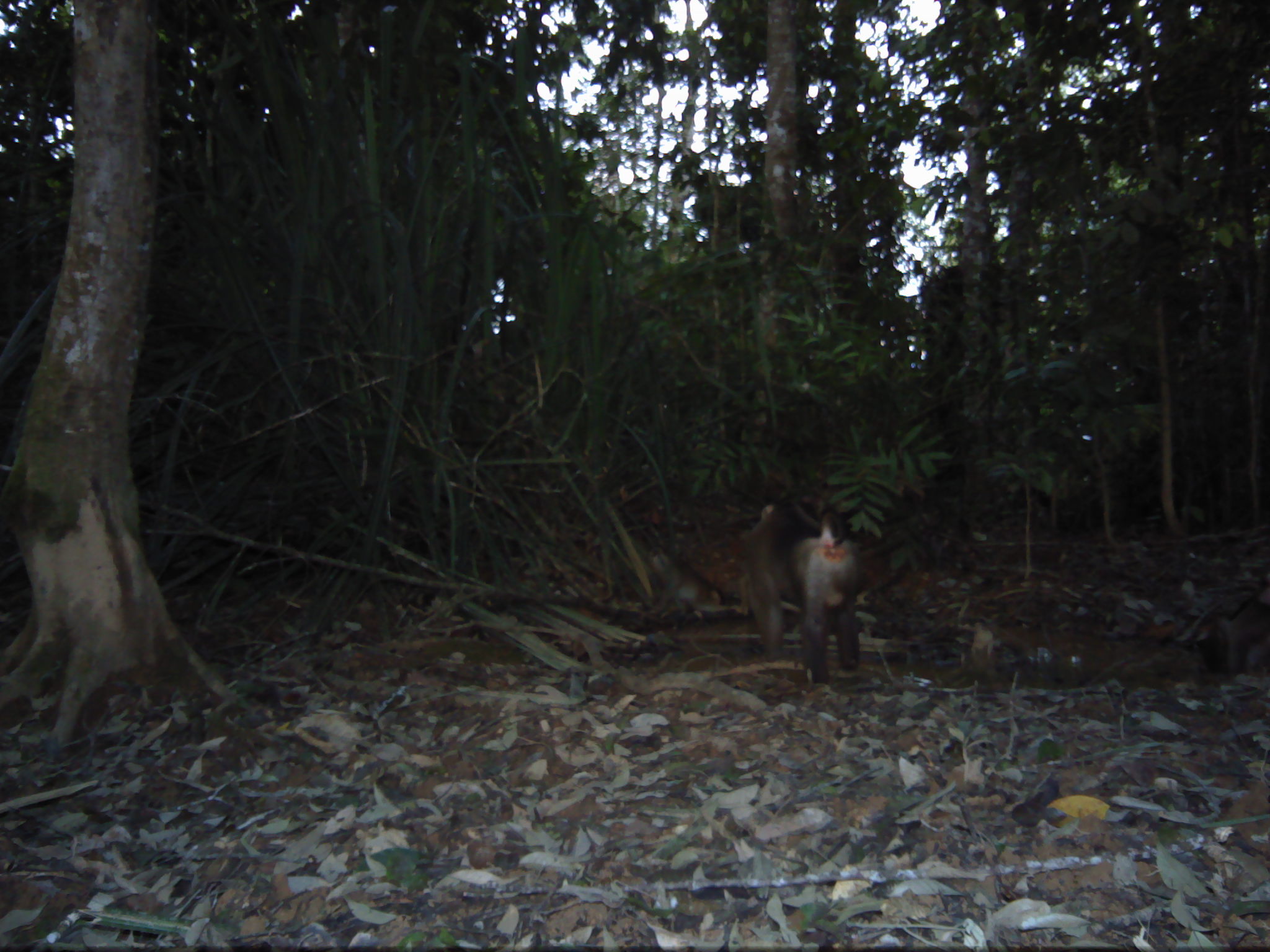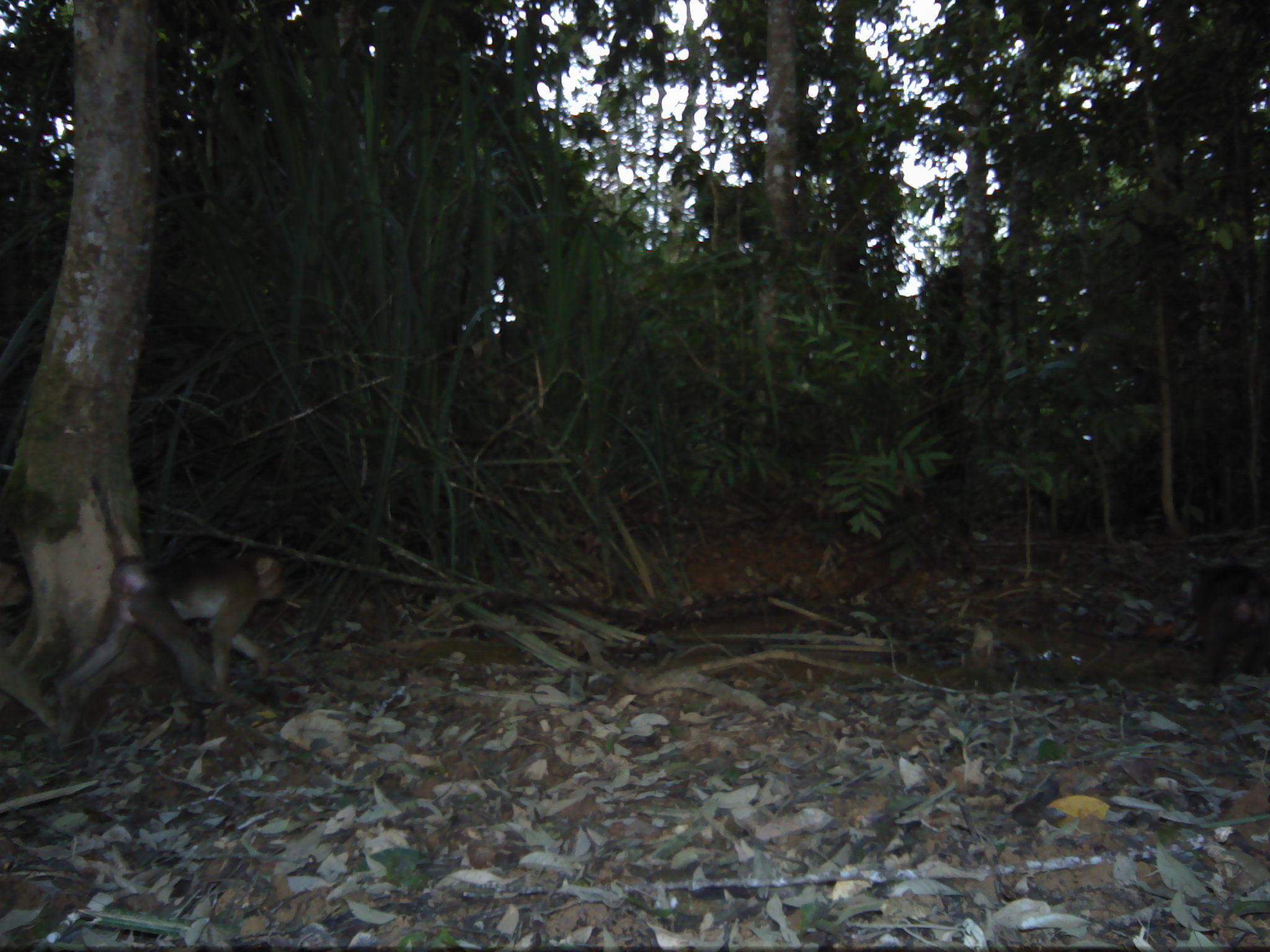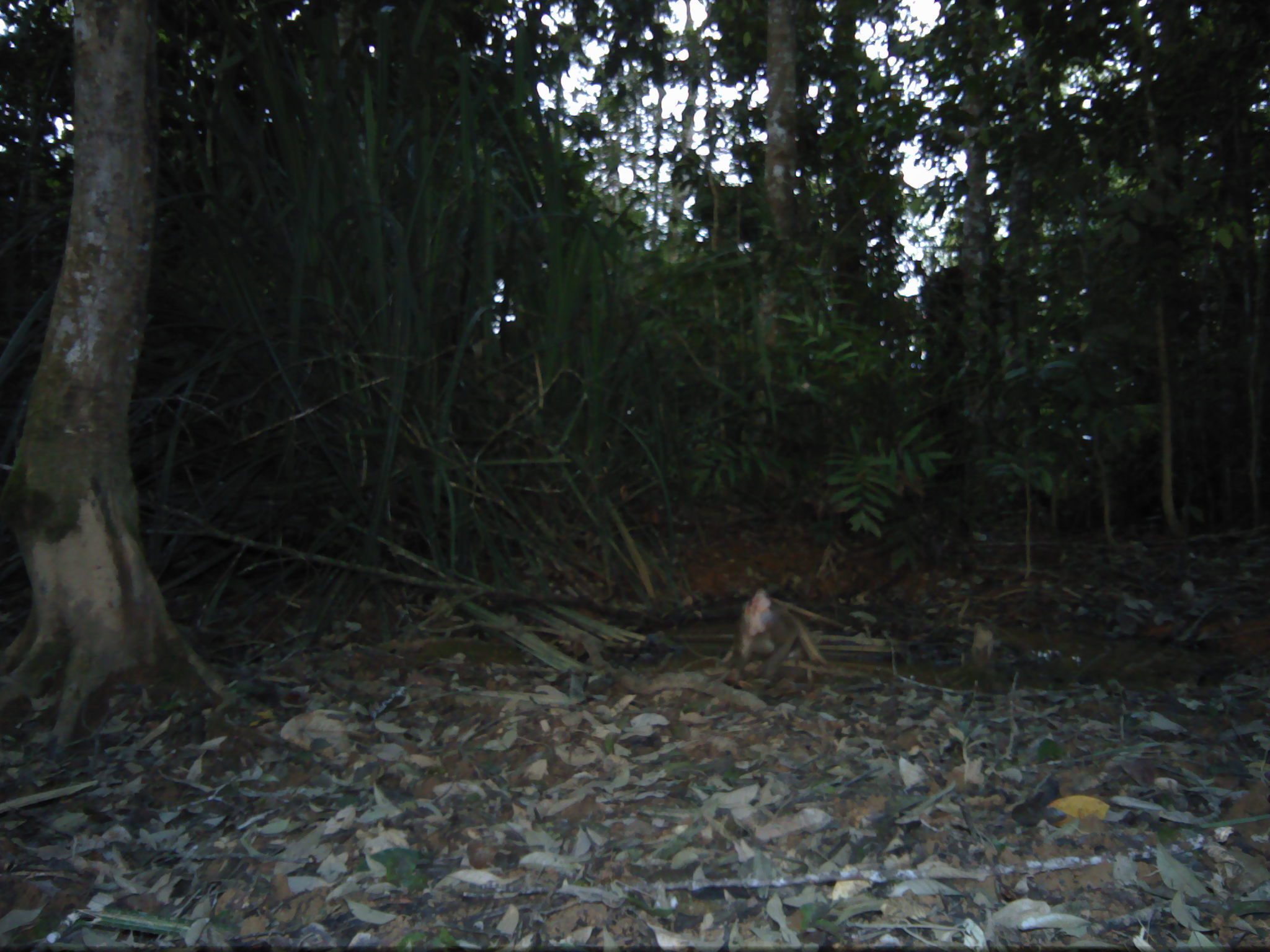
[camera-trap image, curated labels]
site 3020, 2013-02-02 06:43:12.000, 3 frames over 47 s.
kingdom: Animalia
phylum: Chordata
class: Mammalia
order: Primates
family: Cercopithecidae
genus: Macaca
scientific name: Macaca nemestrina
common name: southern pig-tailed macaque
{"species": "Macaca nemestrina (southern pig-tailed macaque)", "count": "3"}